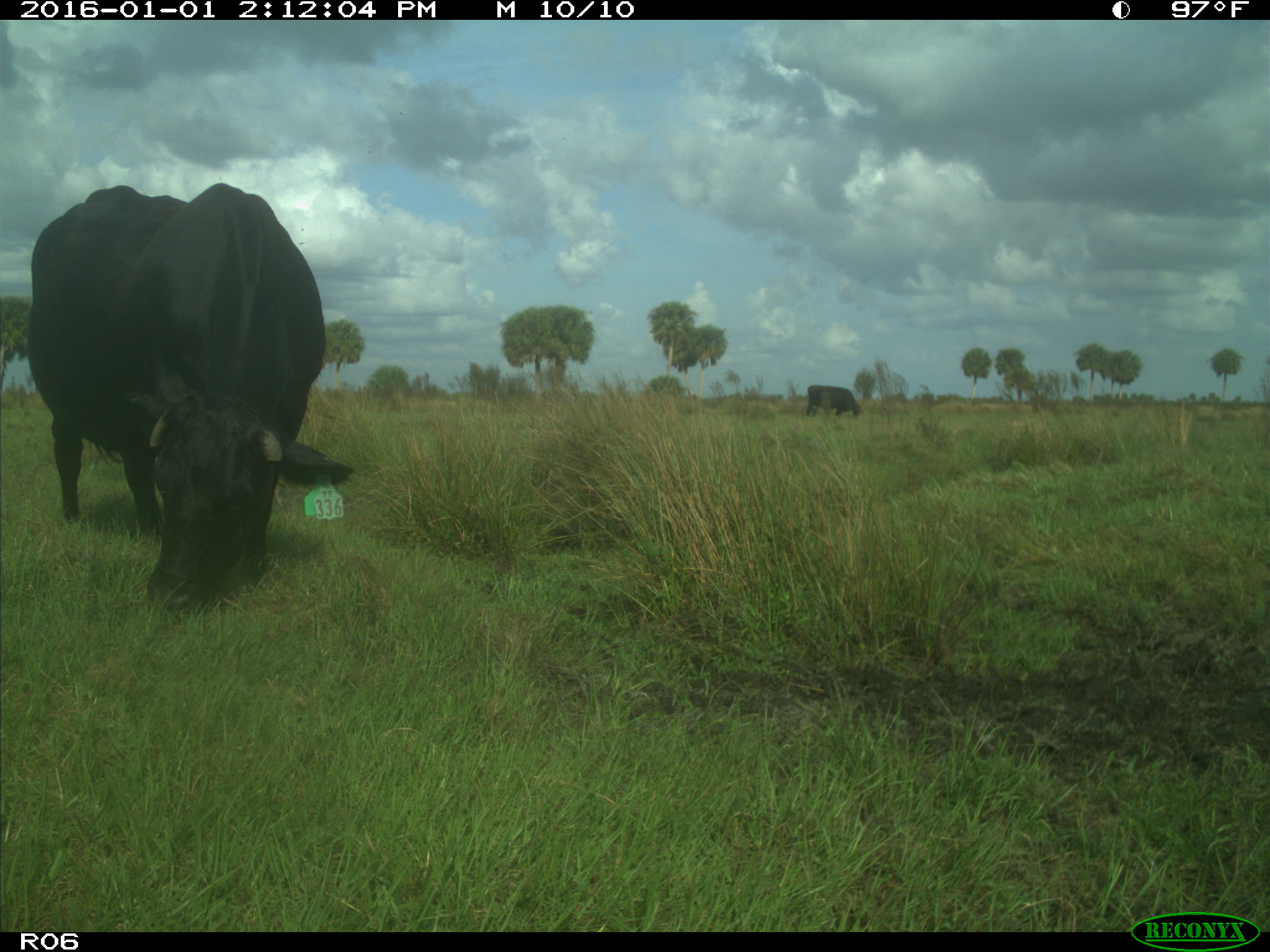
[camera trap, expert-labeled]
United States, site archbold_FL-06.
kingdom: Animalia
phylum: Chordata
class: Mammalia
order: Artiodactyla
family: Bovidae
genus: Bos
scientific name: Bos taurus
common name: domestic cow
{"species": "Bos taurus (domestic cow)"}